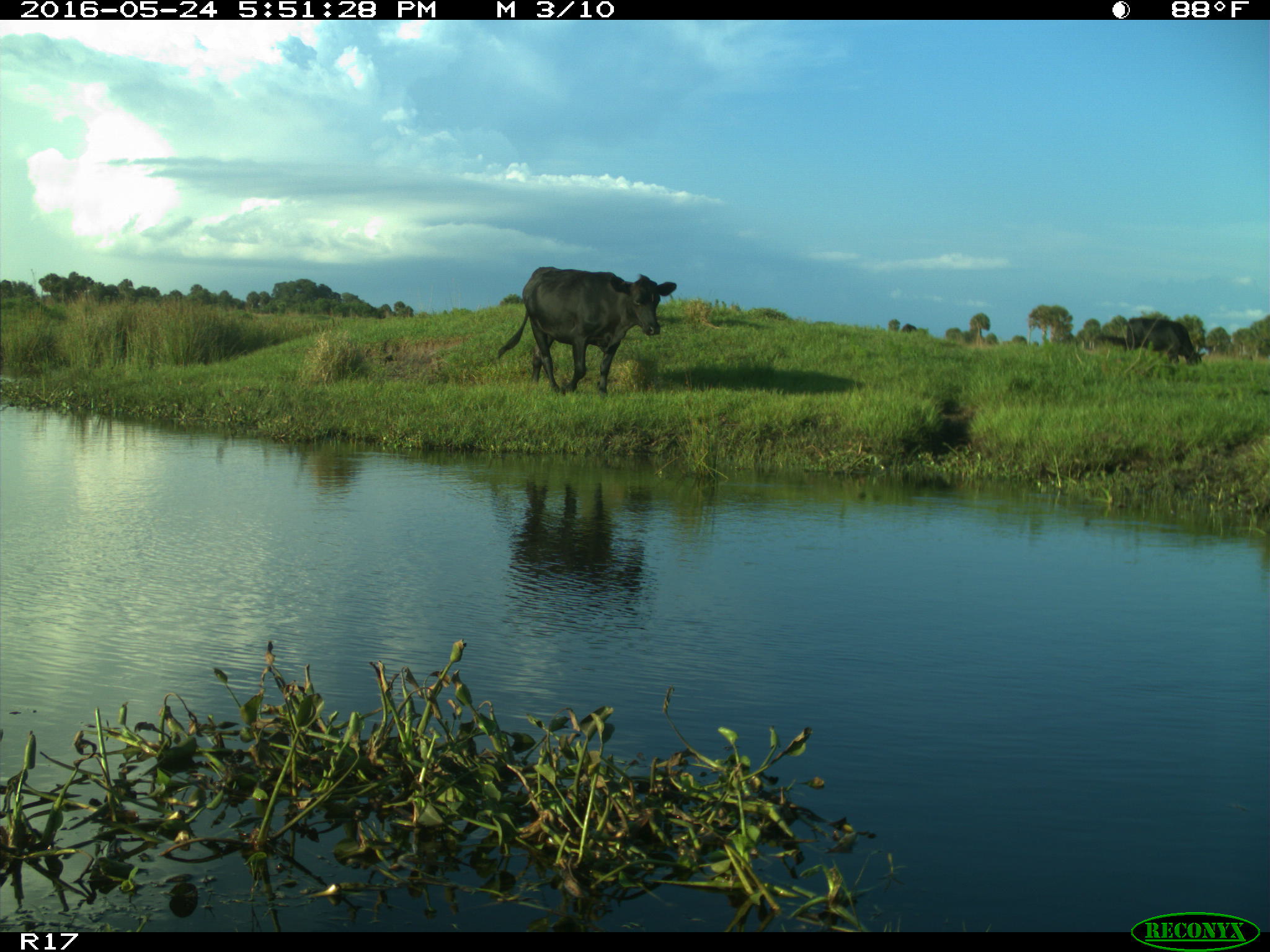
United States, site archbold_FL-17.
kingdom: Animalia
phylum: Chordata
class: Mammalia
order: Artiodactyla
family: Bovidae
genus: Bos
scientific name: Bos taurus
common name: domestic cow